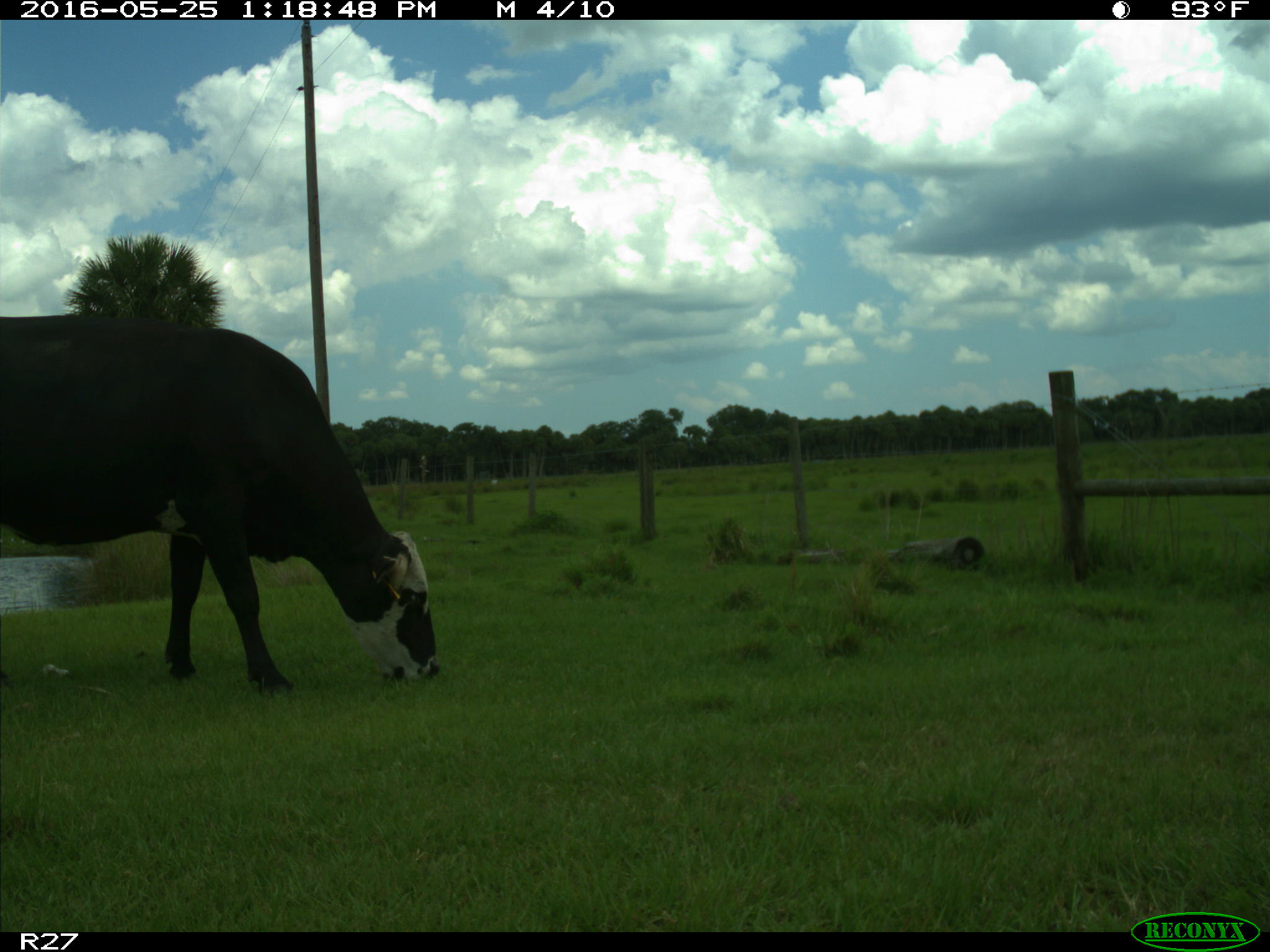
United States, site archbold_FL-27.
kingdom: Animalia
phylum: Chordata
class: Mammalia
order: Artiodactyla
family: Bovidae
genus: Bos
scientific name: Bos taurus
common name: domestic cow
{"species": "Bos taurus (domestic cow)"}